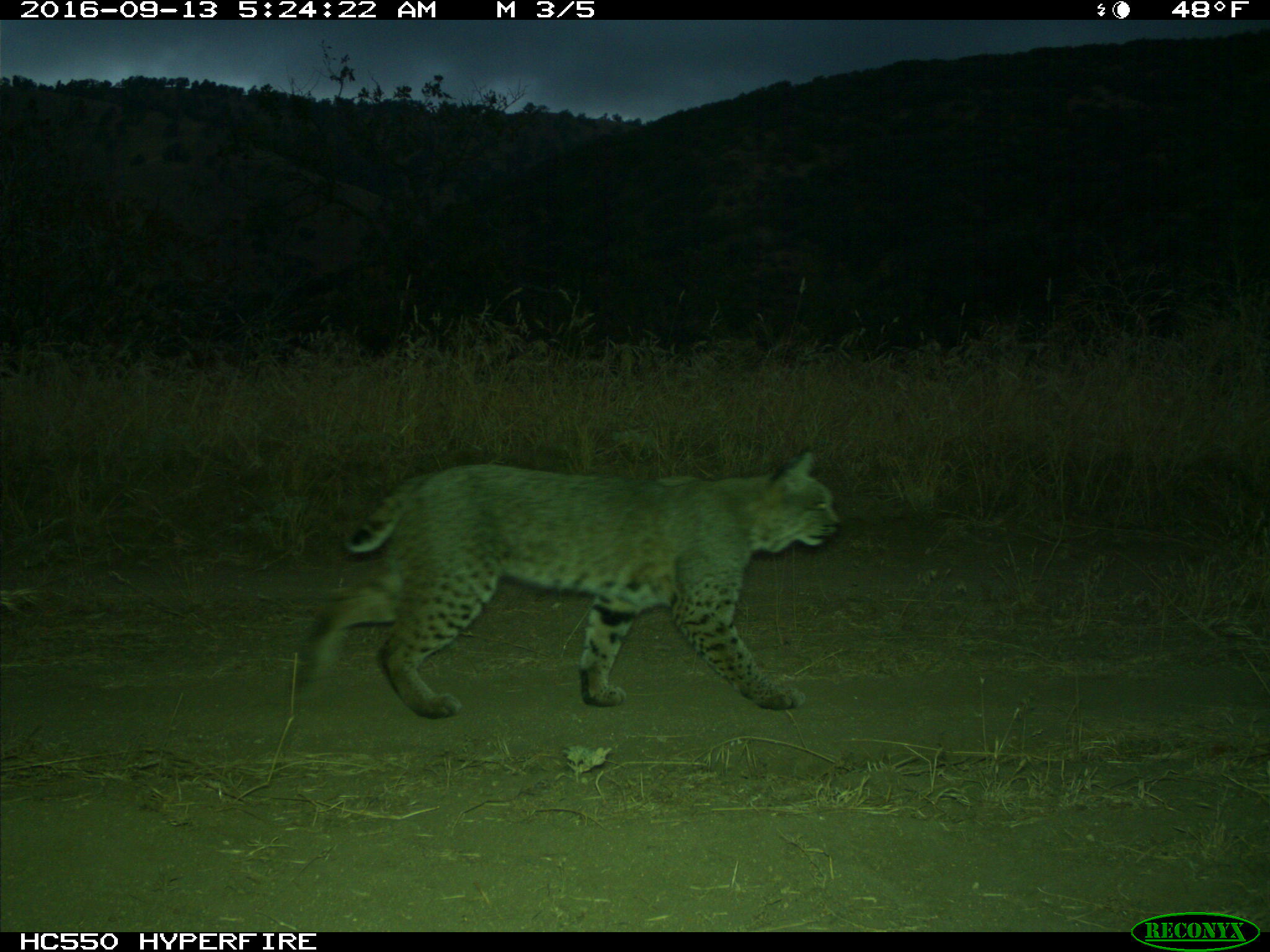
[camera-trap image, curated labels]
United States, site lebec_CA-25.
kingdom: Animalia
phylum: Chordata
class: Mammalia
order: Carnivora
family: Felidae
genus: Lynx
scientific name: Lynx rufus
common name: bobcat